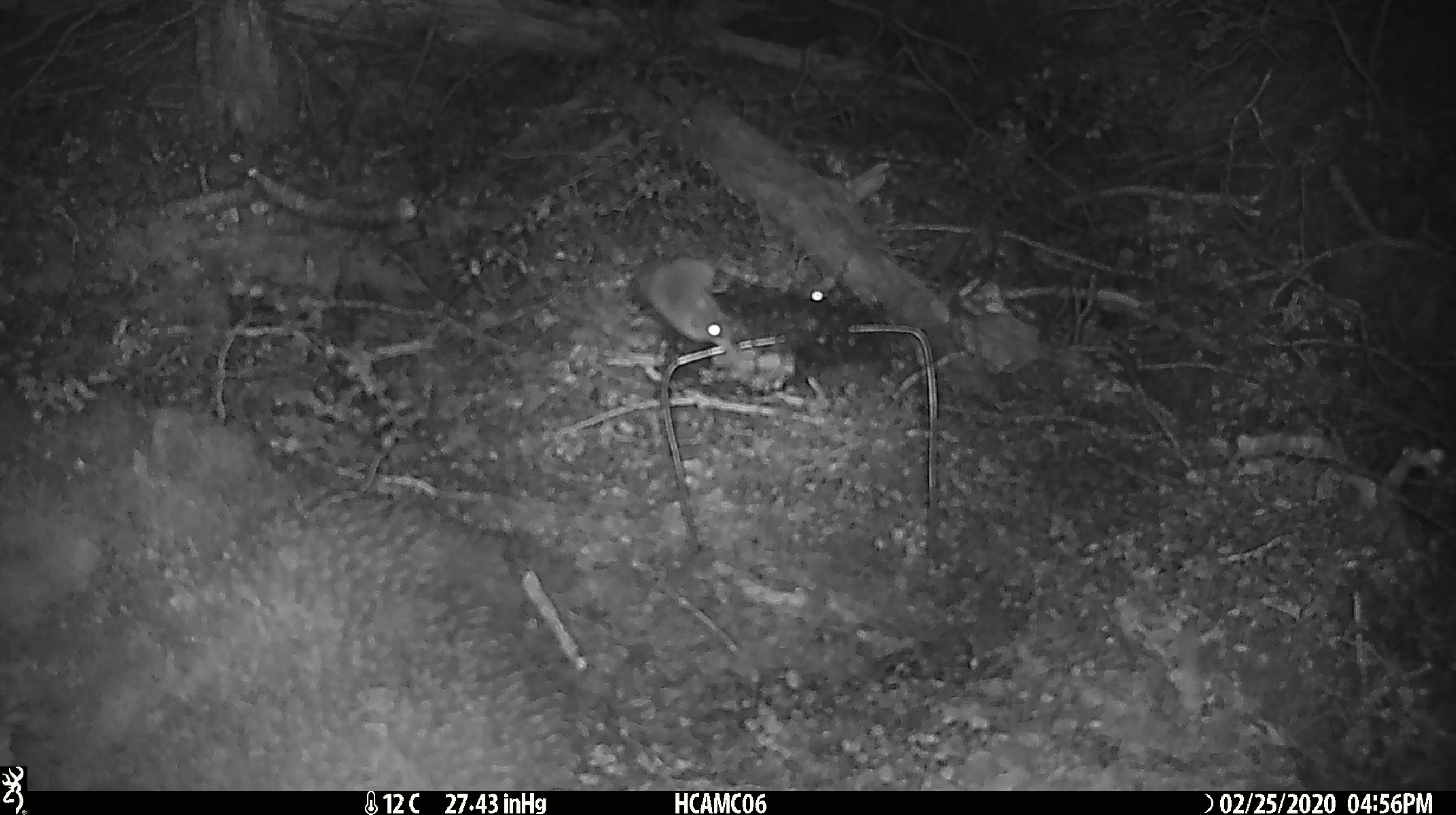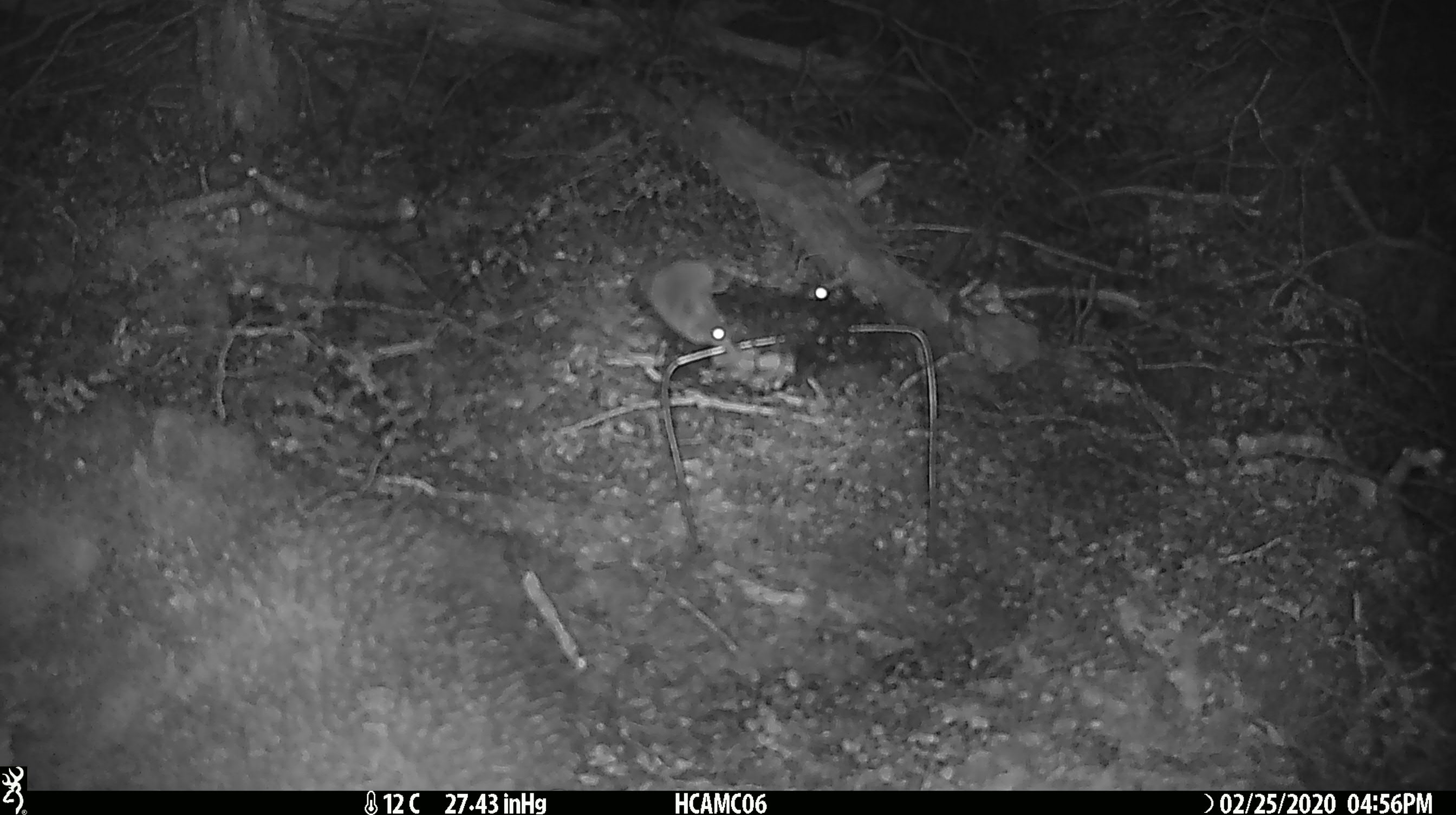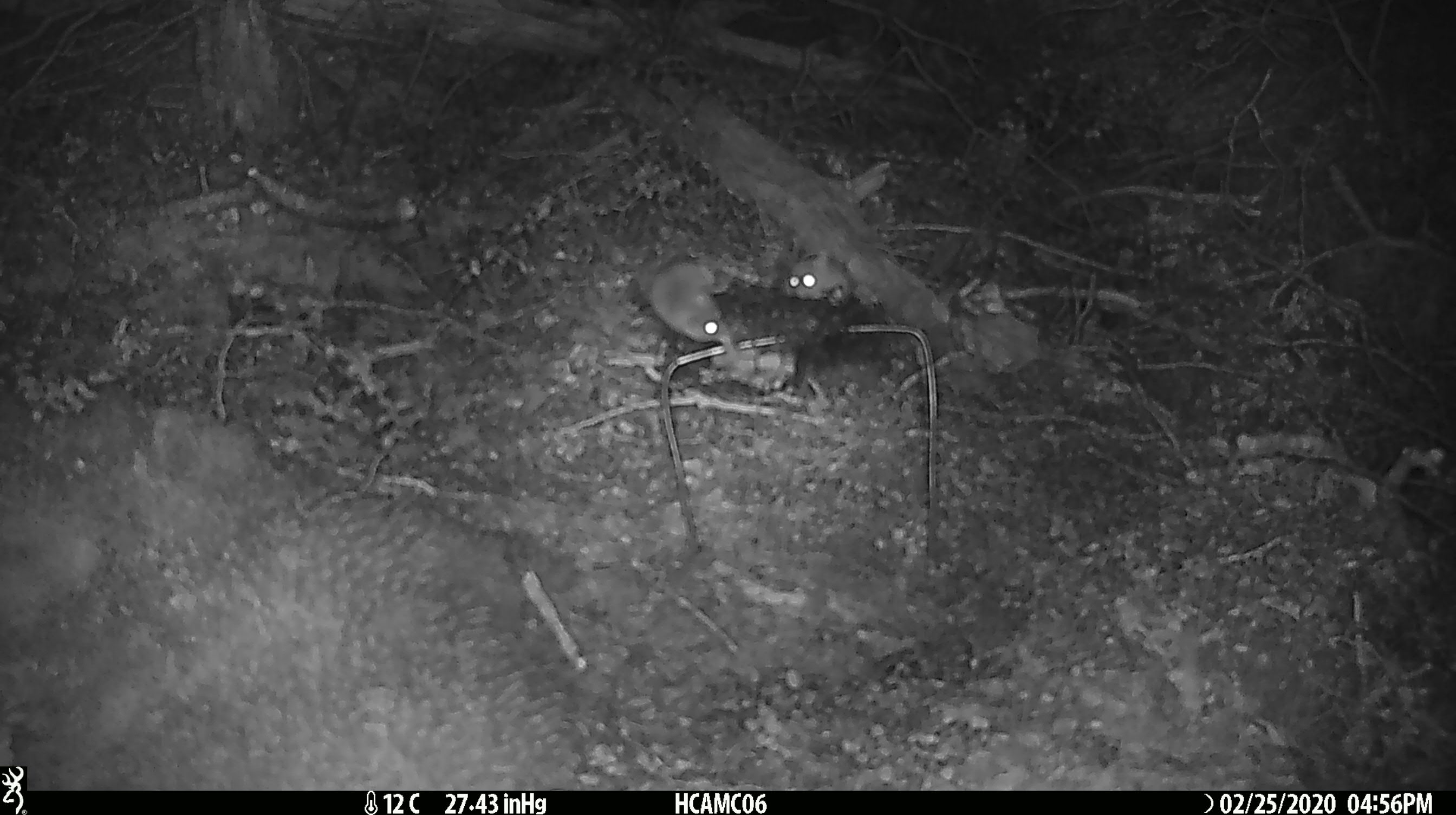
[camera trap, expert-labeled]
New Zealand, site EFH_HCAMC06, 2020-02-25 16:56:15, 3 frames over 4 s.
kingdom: Animalia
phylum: Chordata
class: Mammalia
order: Rodentia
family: Muridae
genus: Mus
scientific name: Mus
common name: mouse